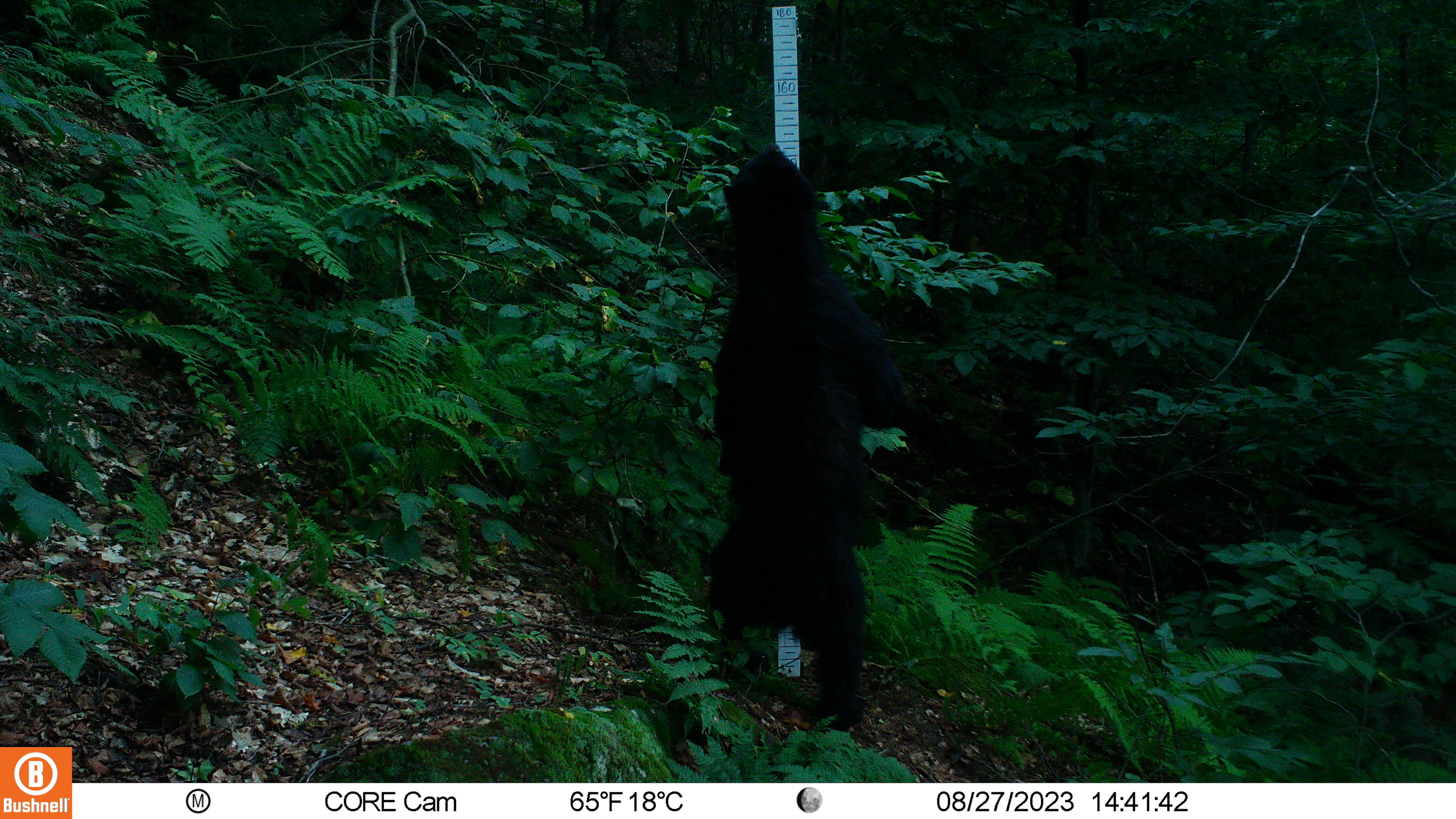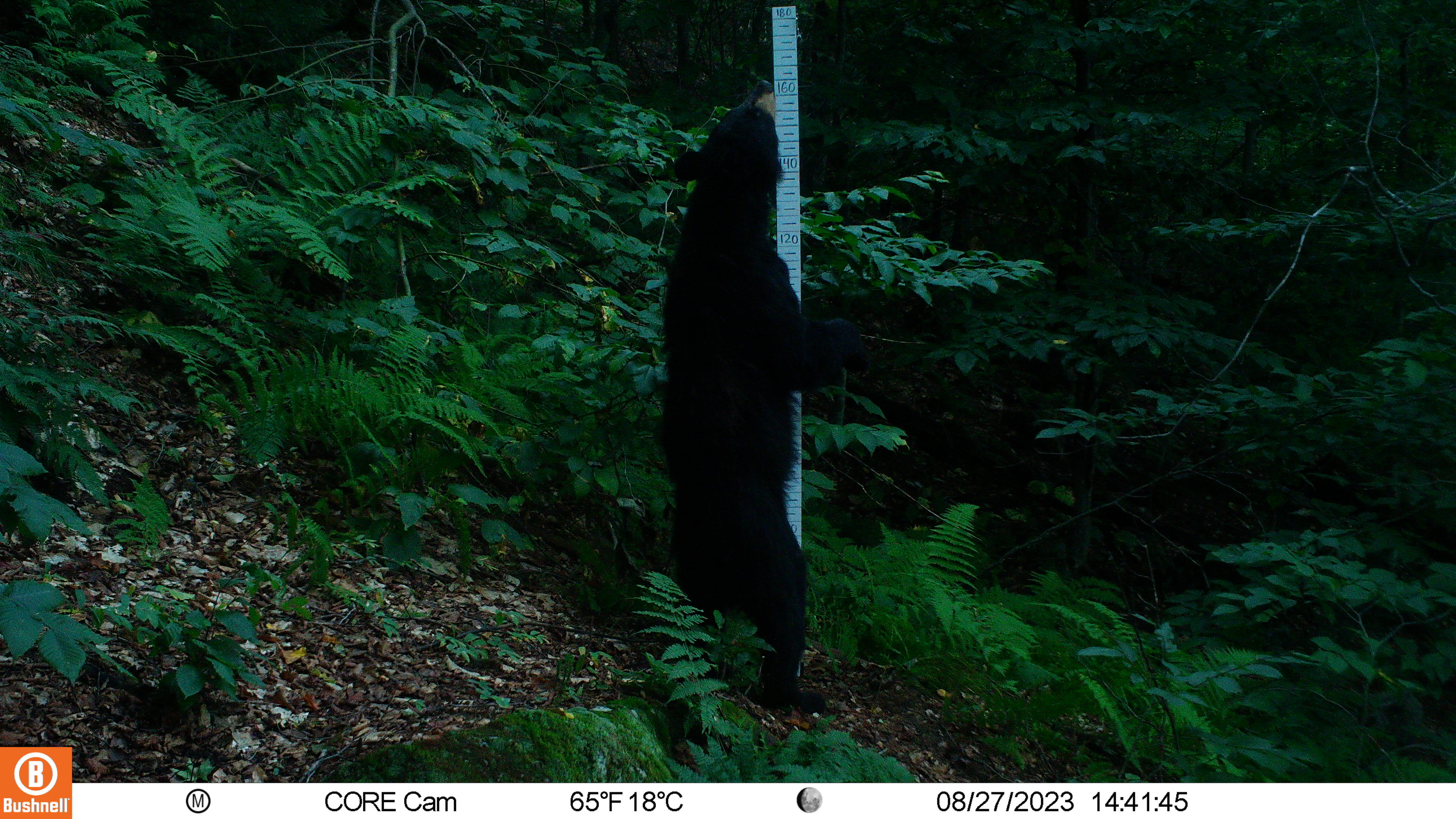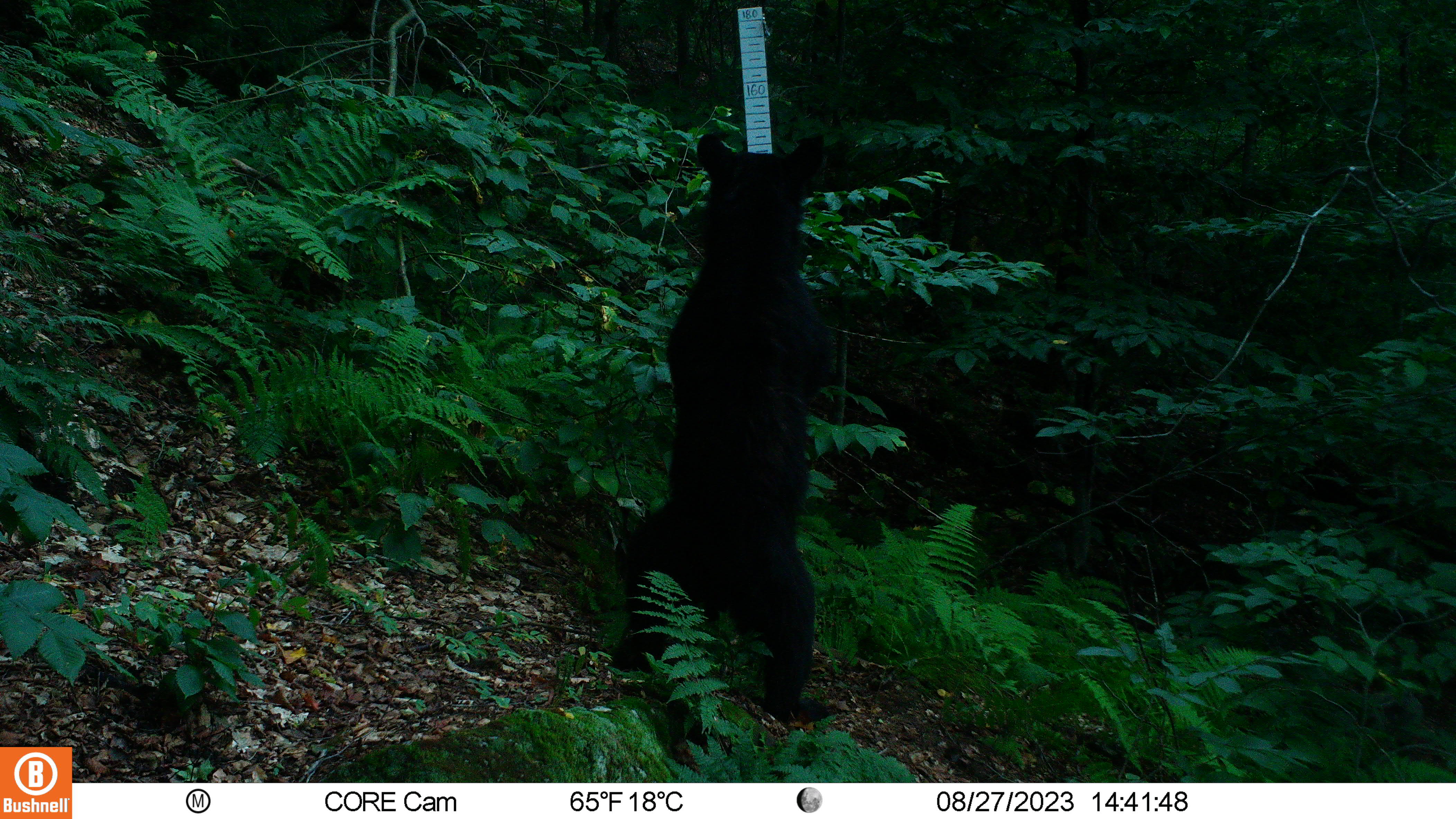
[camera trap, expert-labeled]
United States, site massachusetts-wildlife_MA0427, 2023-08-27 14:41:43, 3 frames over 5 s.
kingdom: Animalia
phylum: Chordata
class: Mammalia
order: Carnivora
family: Ursidae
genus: Ursus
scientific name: Ursus americanus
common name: black bear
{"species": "black bear (Ursus americanus)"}